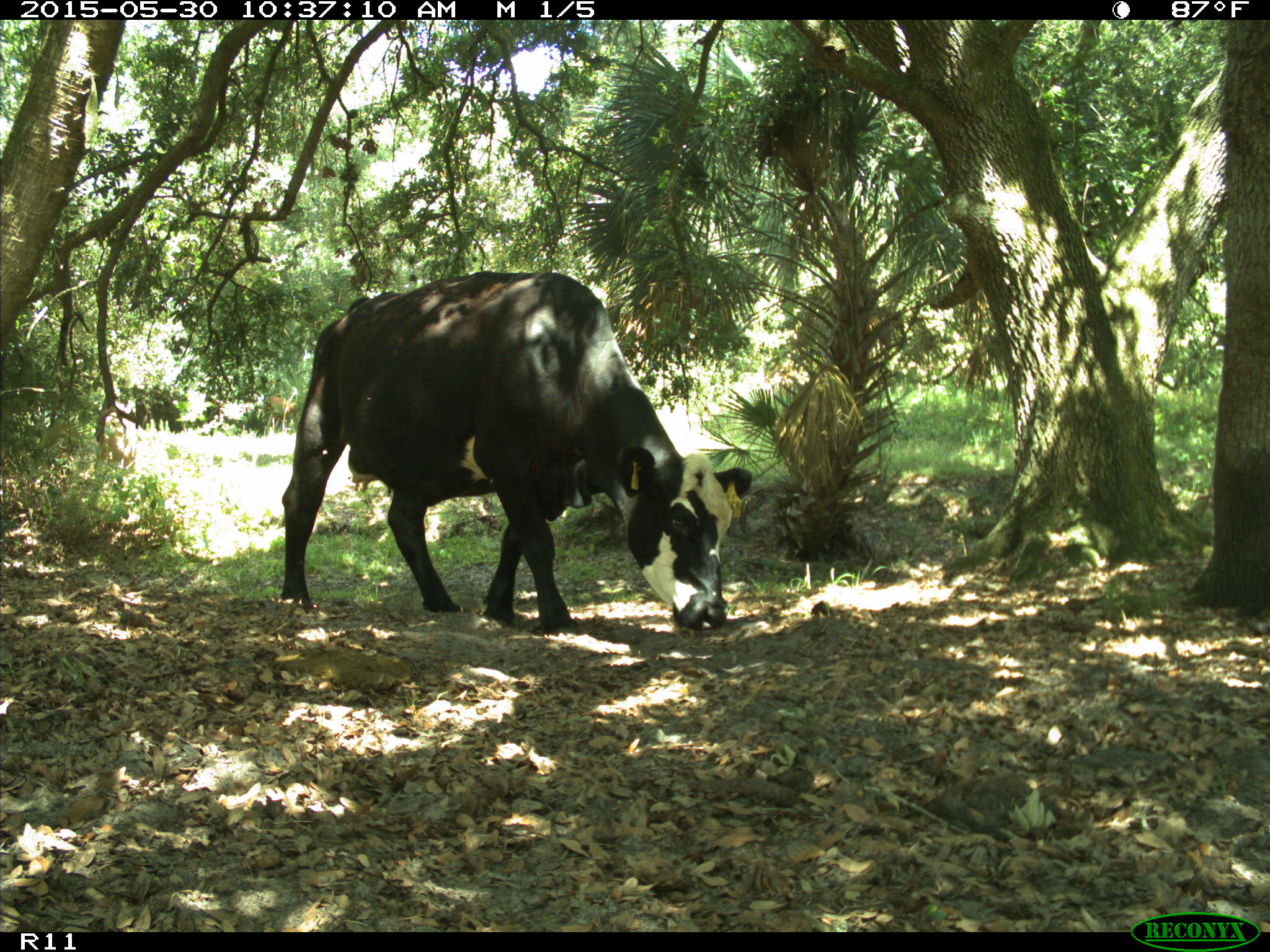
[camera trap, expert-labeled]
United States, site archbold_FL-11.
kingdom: Animalia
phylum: Chordata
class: Mammalia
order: Artiodactyla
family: Bovidae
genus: Bos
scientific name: Bos taurus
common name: domestic cow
Bos taurus (domestic cow).